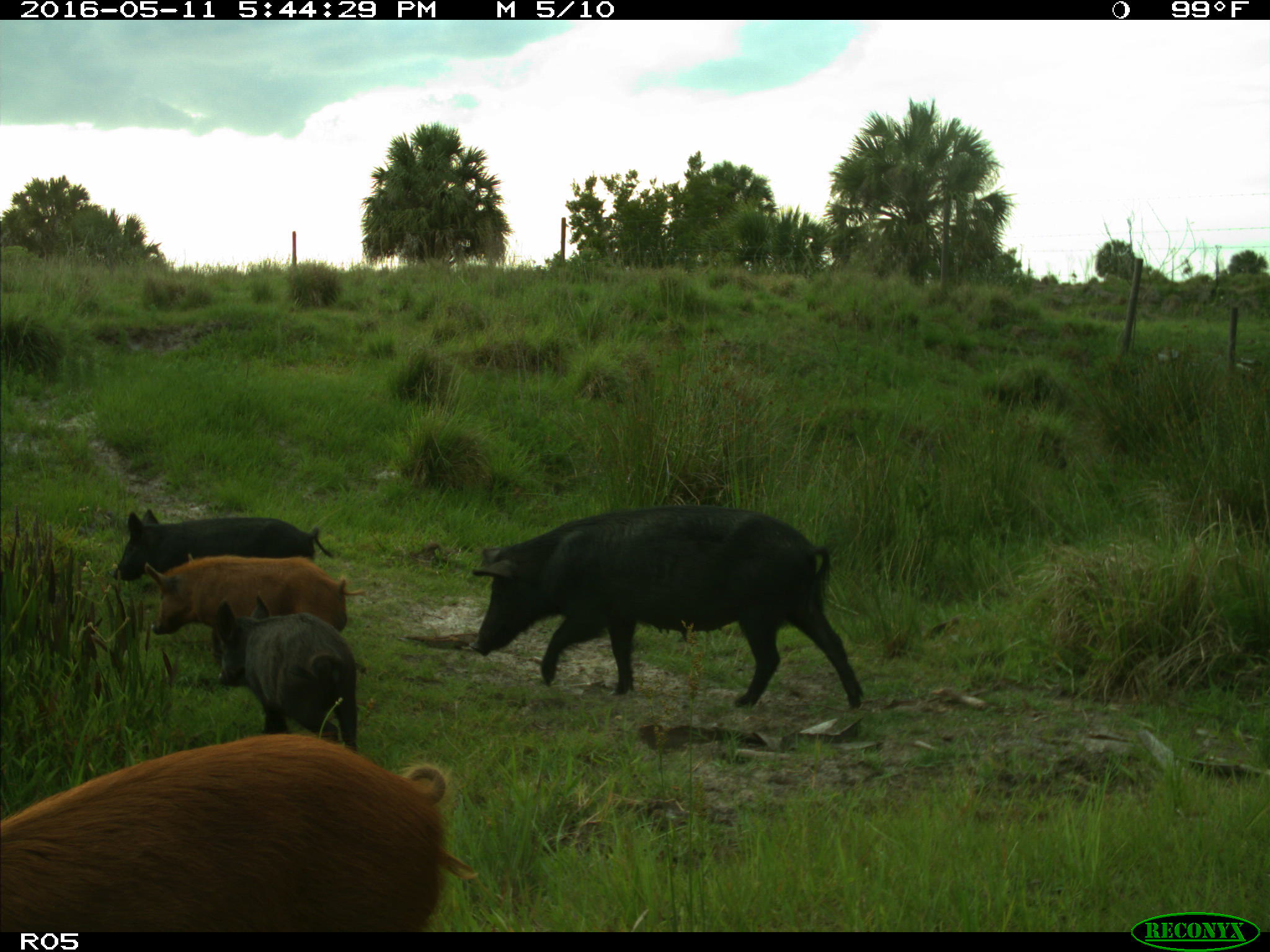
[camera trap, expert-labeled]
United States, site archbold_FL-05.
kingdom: Animalia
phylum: Chordata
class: Mammalia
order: Artiodactyla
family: Suidae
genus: Sus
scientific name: Sus scrofa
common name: wild boar